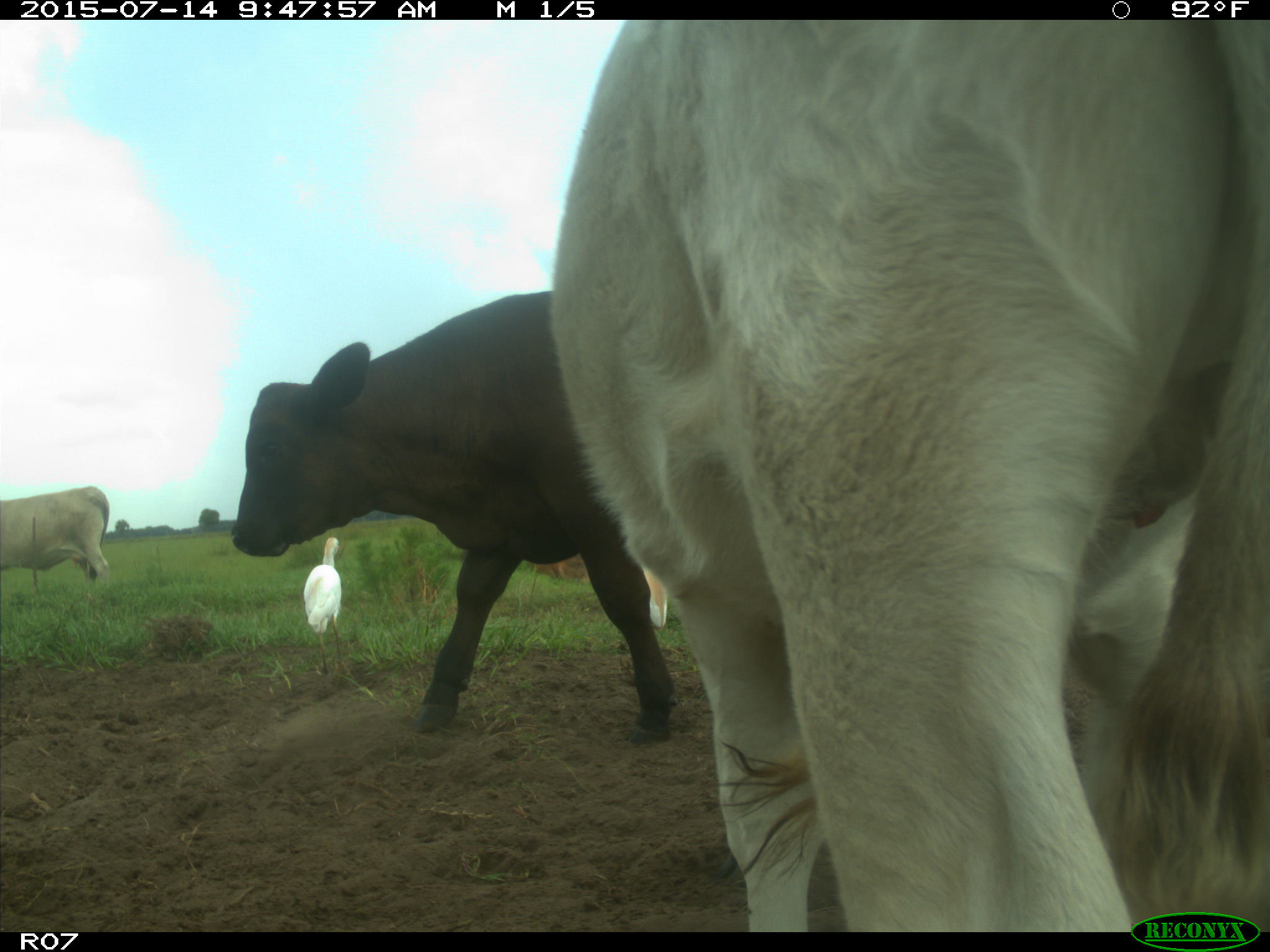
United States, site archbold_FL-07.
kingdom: Animalia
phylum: Chordata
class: Mammalia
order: Artiodactyla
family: Bovidae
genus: Bos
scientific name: Bos taurus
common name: domestic cow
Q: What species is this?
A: Bos taurus (domestic cow).